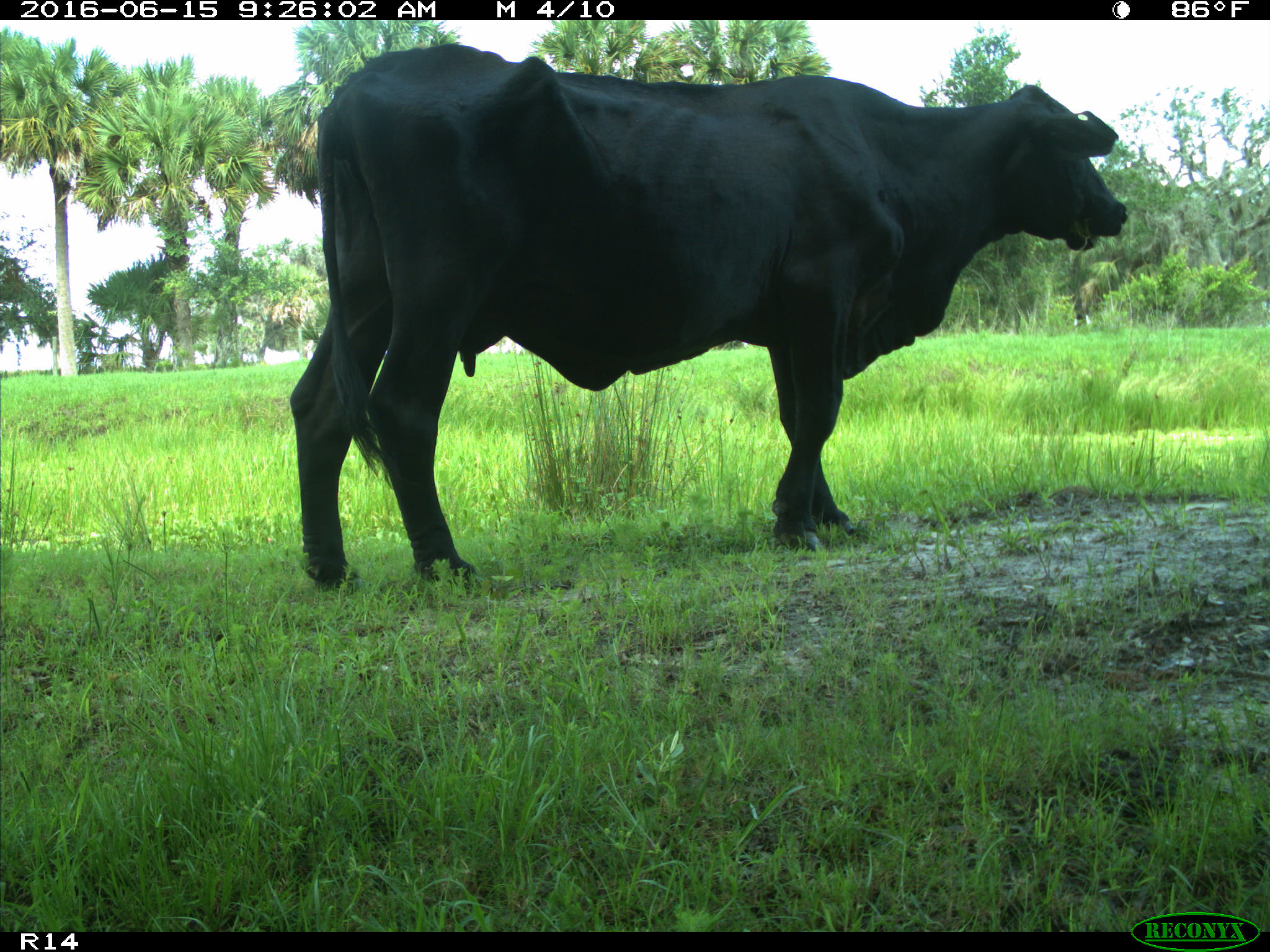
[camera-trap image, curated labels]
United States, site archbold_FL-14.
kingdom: Animalia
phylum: Chordata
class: Mammalia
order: Artiodactyla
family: Bovidae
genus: Bos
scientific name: Bos taurus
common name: domestic cow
Bos taurus (domestic cow).